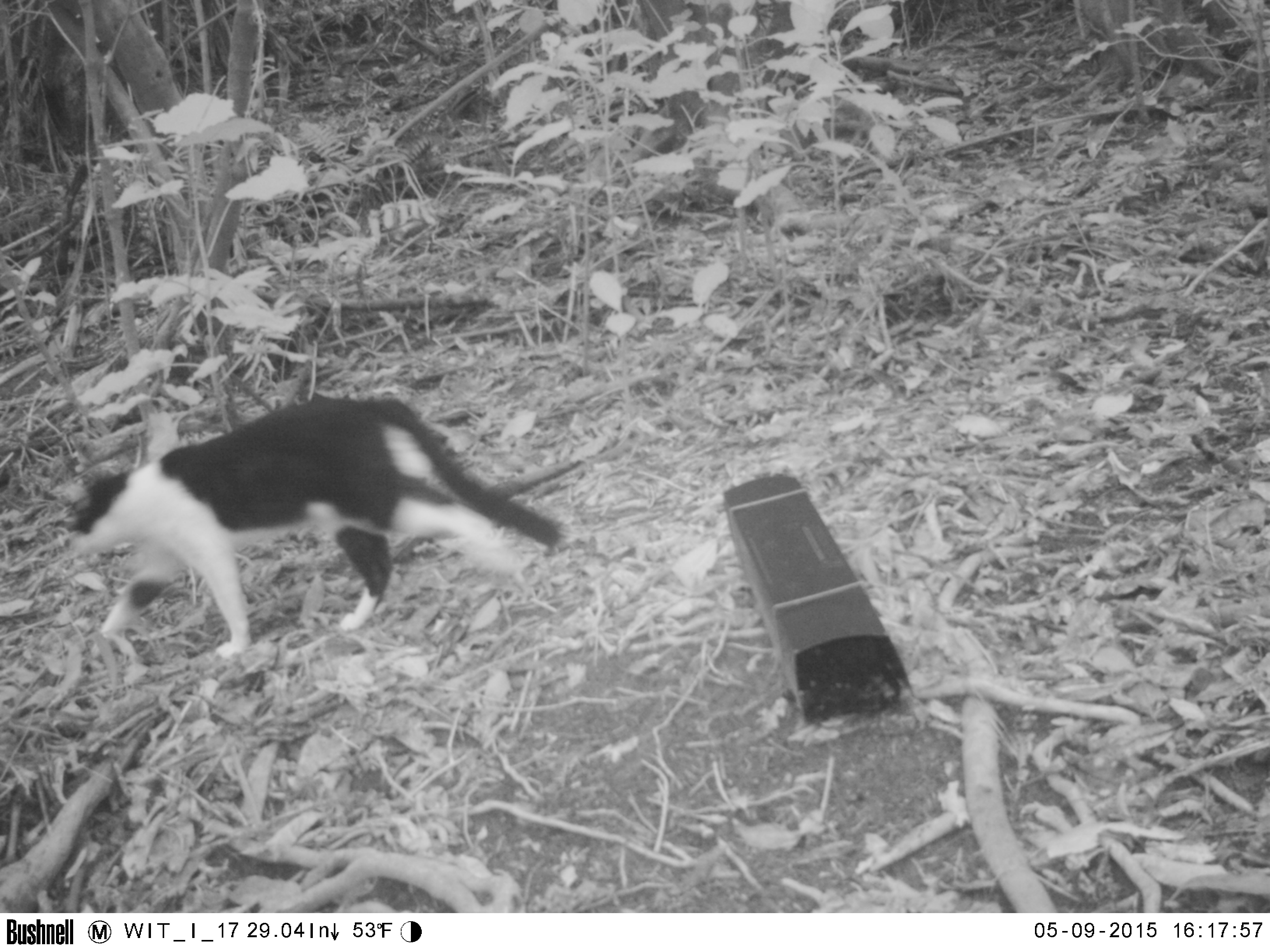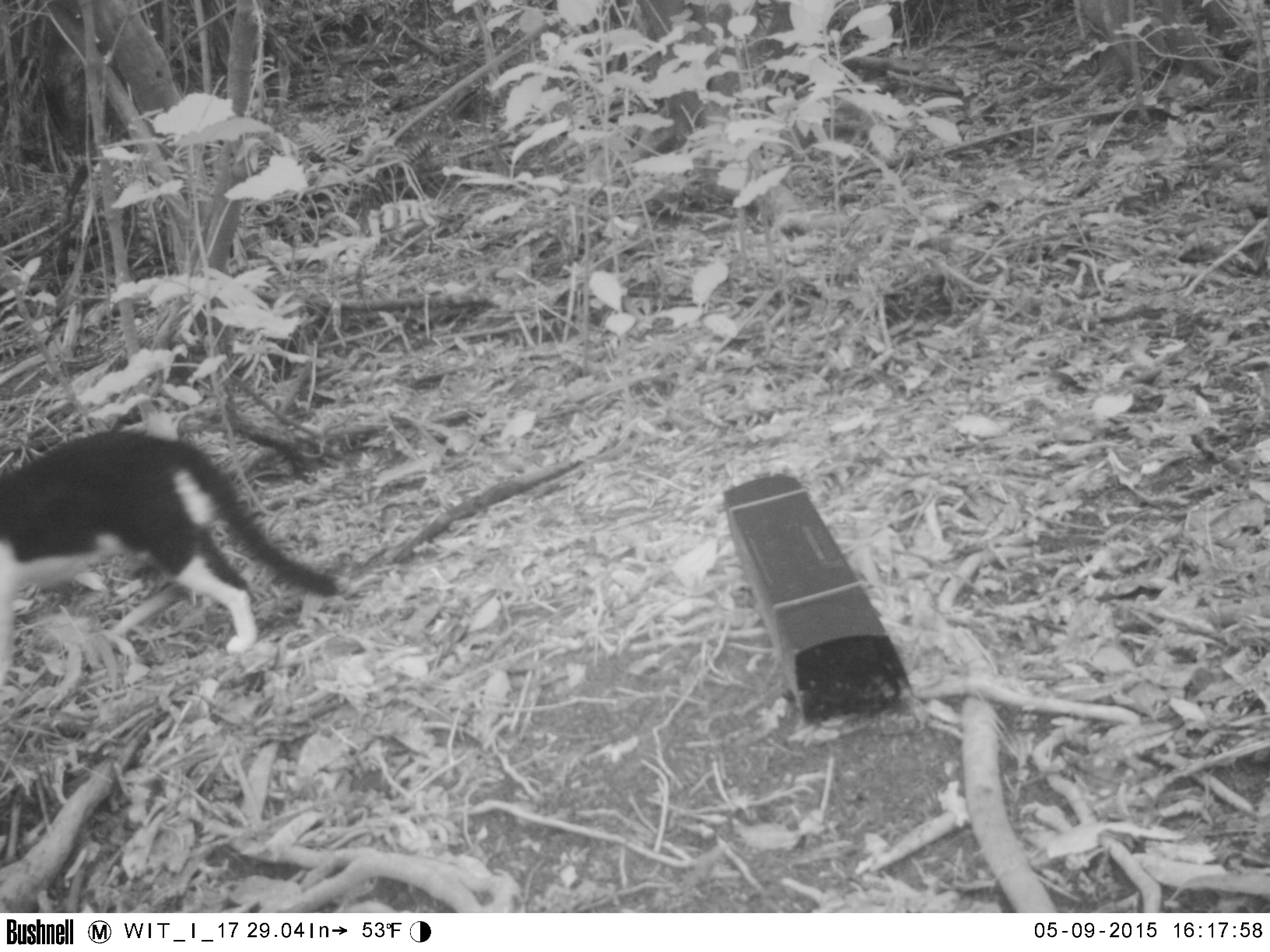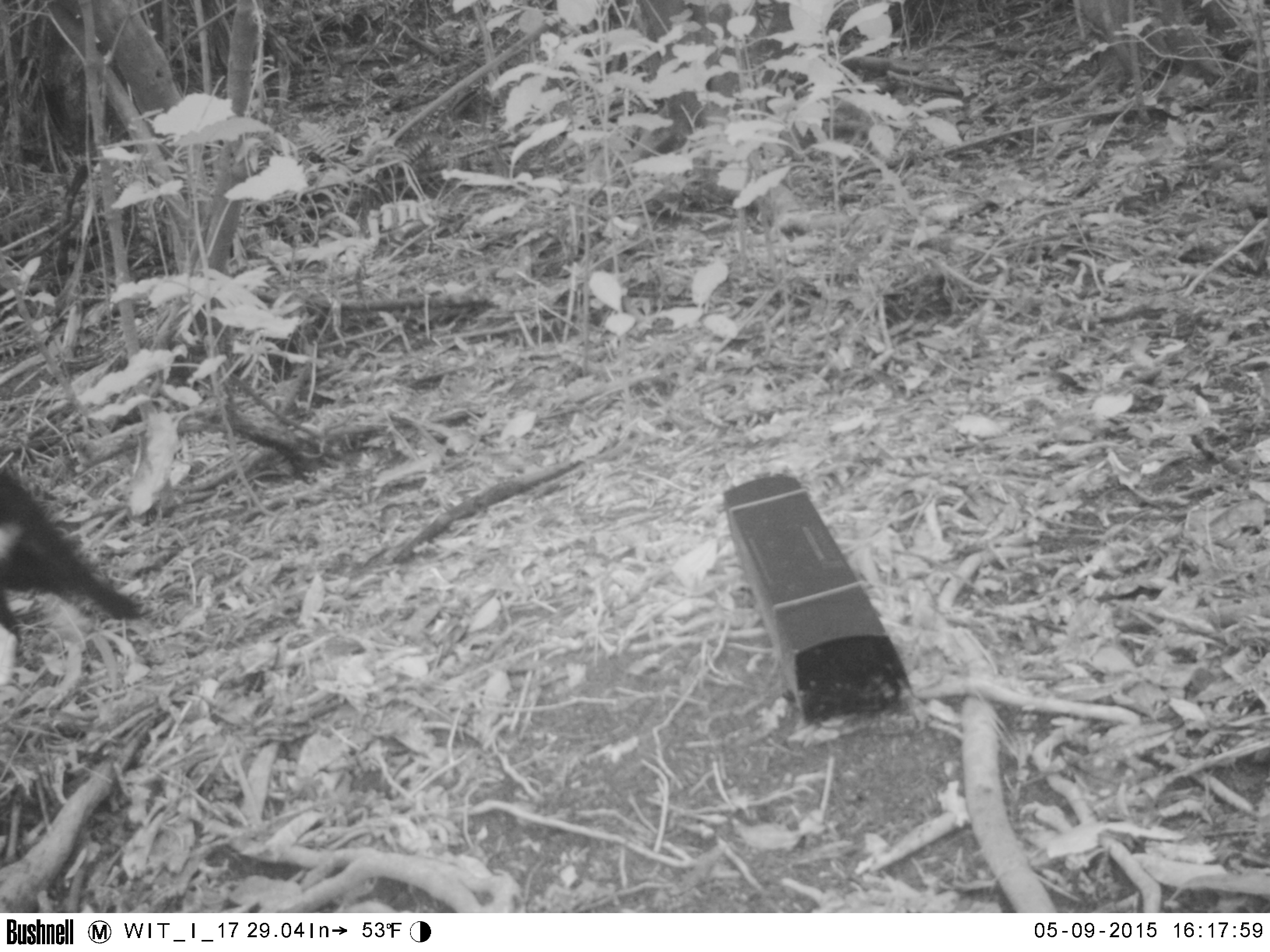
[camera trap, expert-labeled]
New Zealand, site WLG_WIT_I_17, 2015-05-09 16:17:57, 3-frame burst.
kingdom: Animalia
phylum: Chordata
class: Mammalia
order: Carnivora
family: Felidae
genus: Felis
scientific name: Felis catus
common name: domestic cat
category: cat